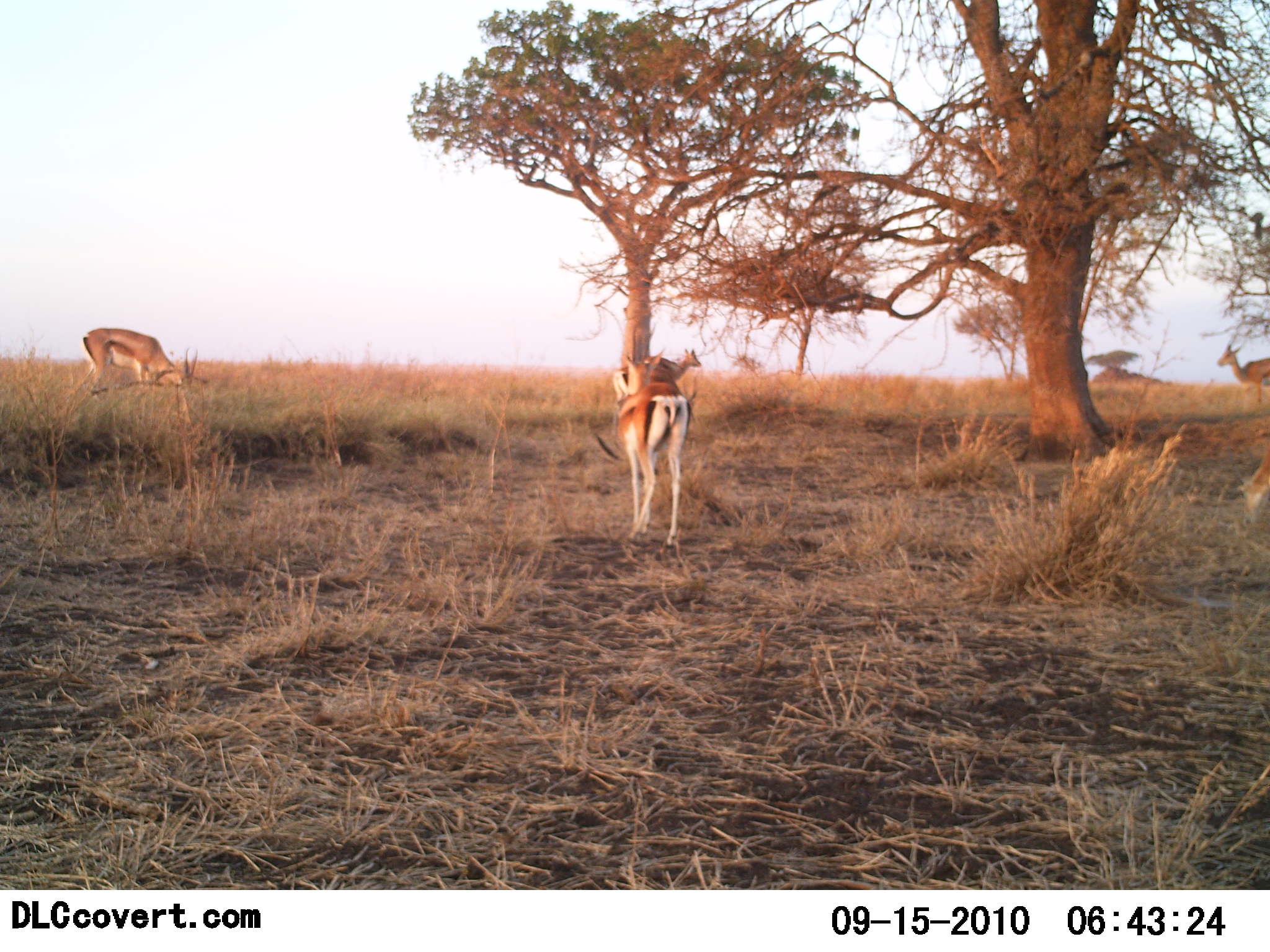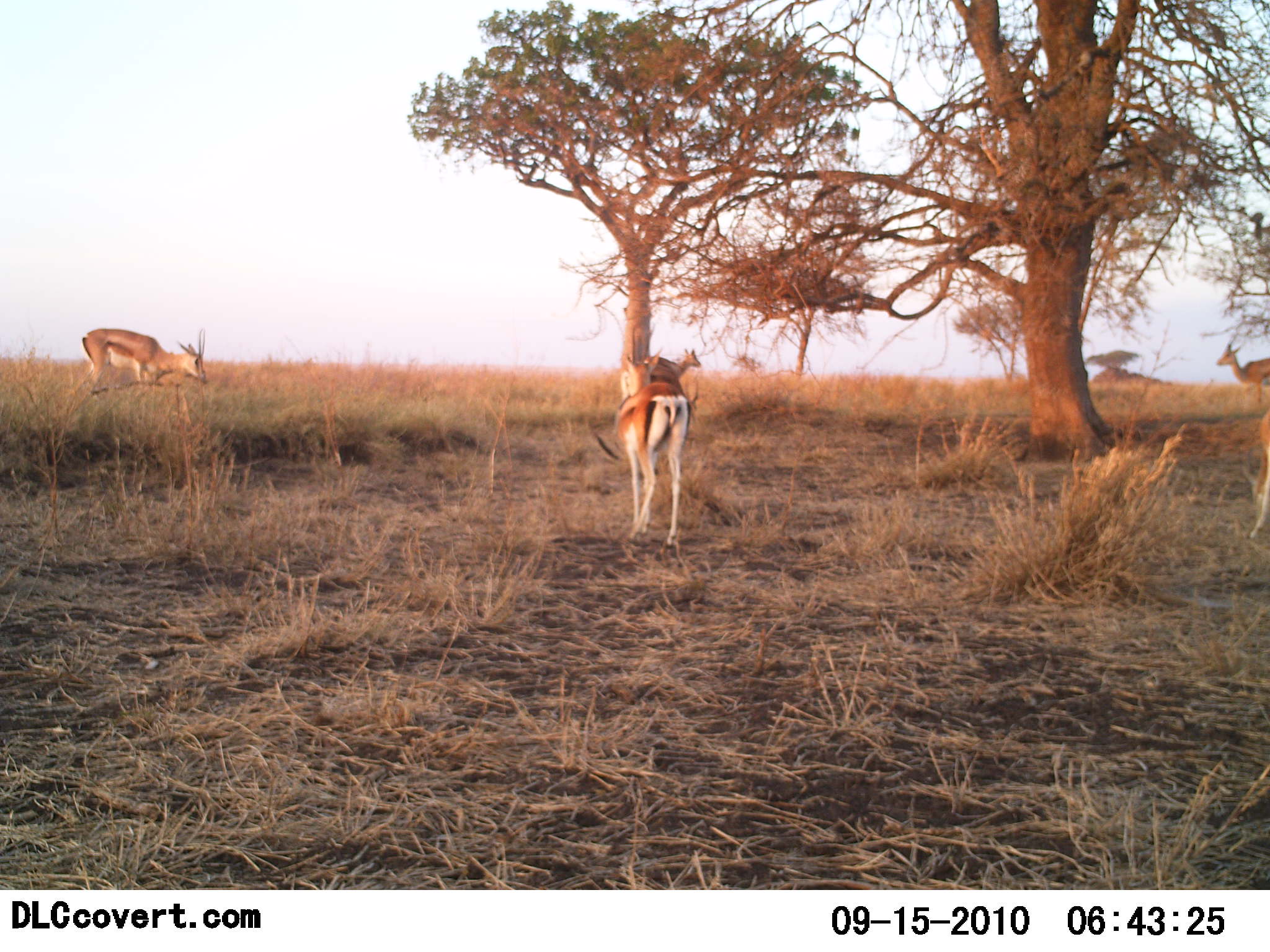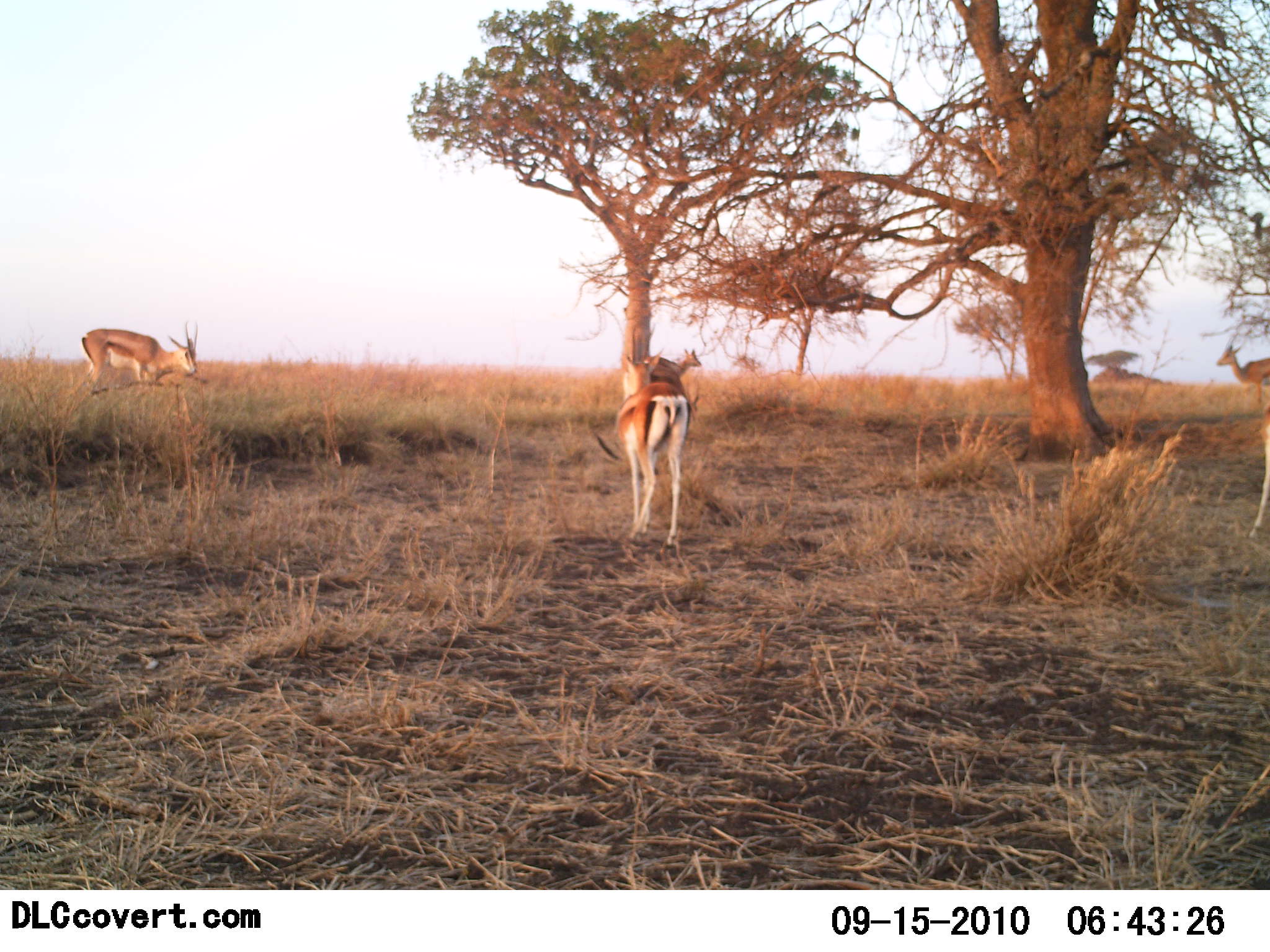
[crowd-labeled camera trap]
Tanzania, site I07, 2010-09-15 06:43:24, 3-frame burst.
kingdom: Animalia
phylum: Chordata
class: Mammalia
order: Artiodactyla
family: Bovidae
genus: Nanger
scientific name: Nanger granti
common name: grant's gazelle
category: gazellegrants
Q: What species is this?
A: Gazellegrants (grant's gazelle) (Nanger granti).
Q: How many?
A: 5.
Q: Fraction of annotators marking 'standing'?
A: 69%.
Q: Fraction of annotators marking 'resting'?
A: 0%.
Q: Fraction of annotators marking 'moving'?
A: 31%.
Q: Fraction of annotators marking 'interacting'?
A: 0%.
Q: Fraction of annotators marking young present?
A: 0%.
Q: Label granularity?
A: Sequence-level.